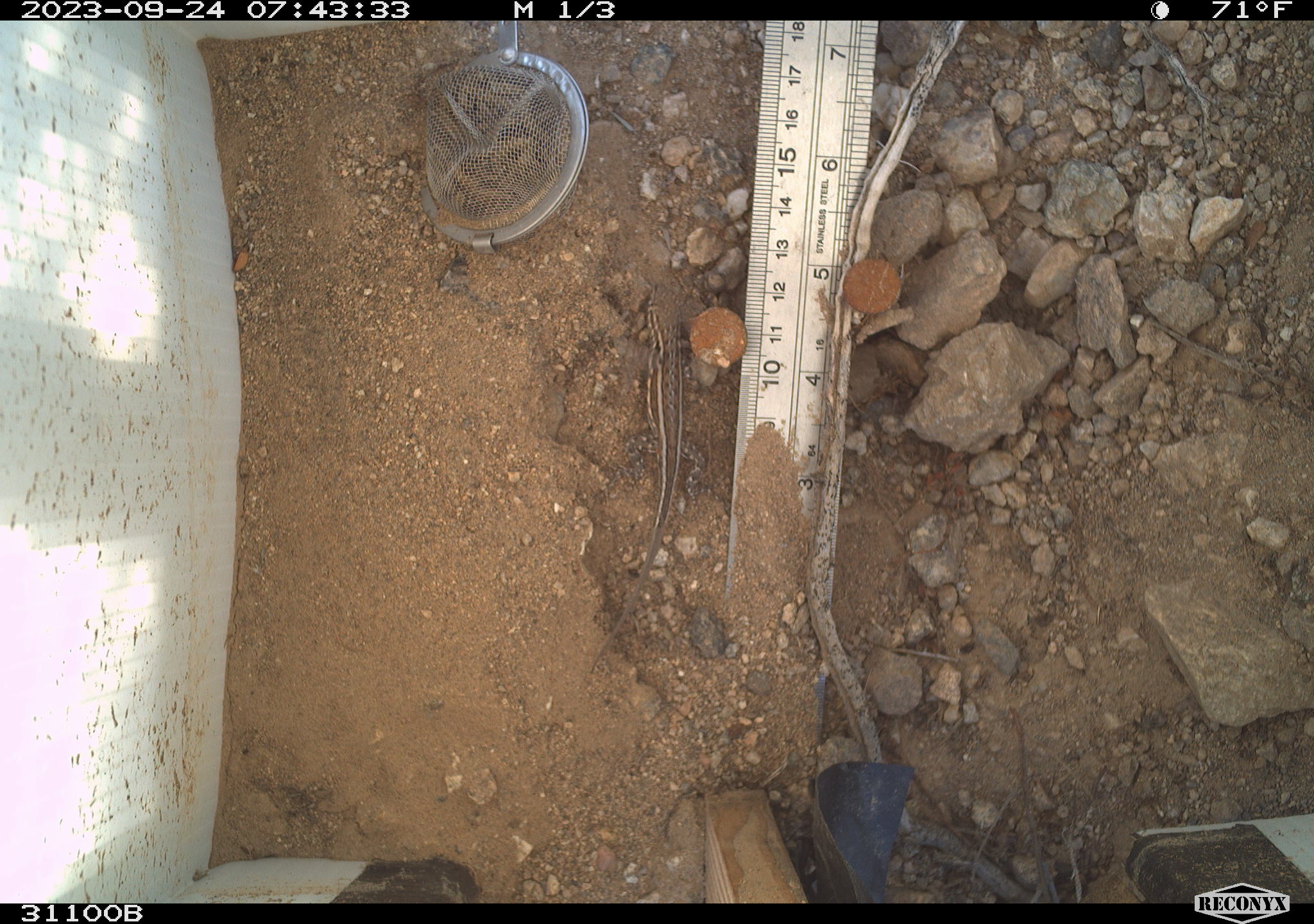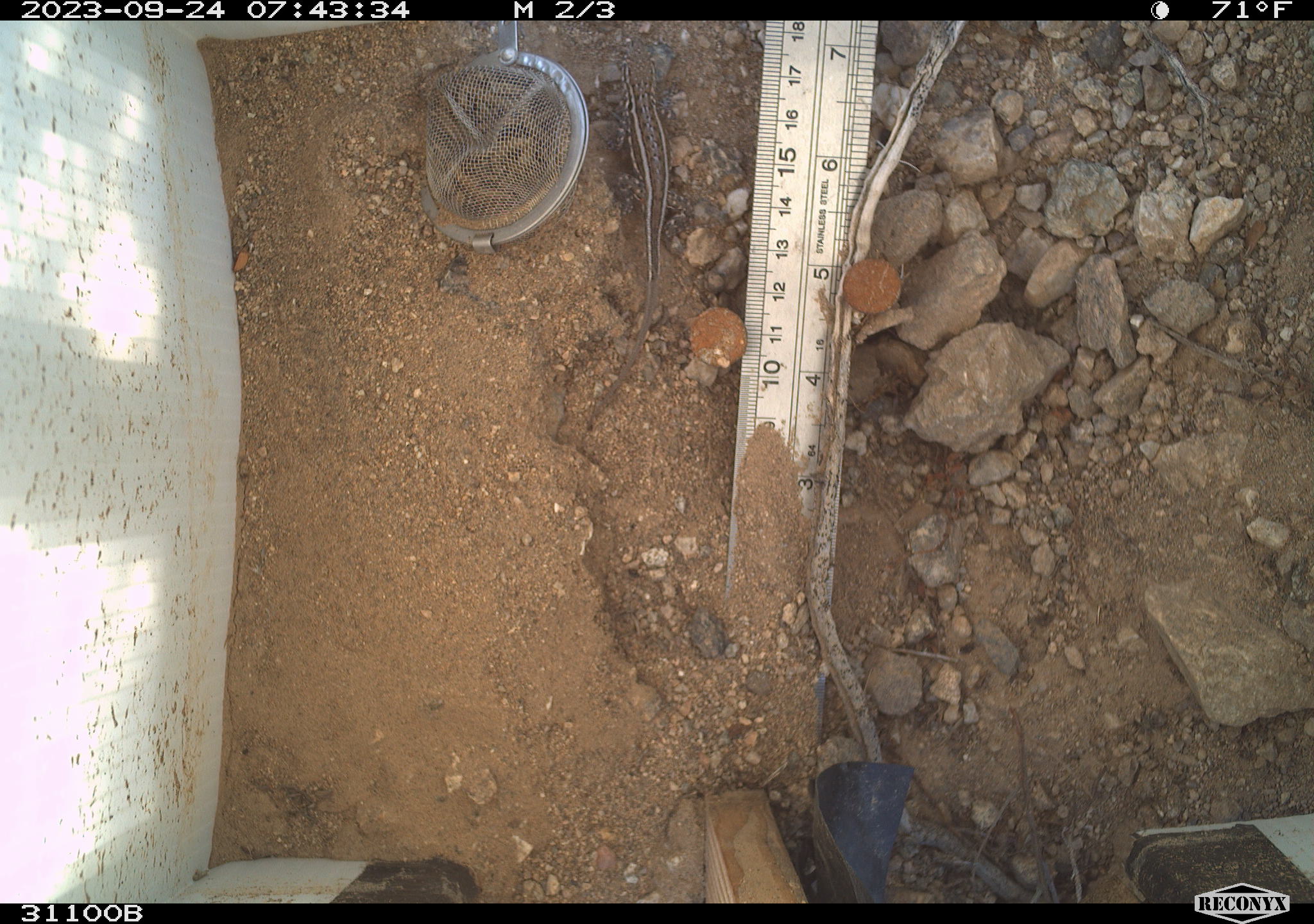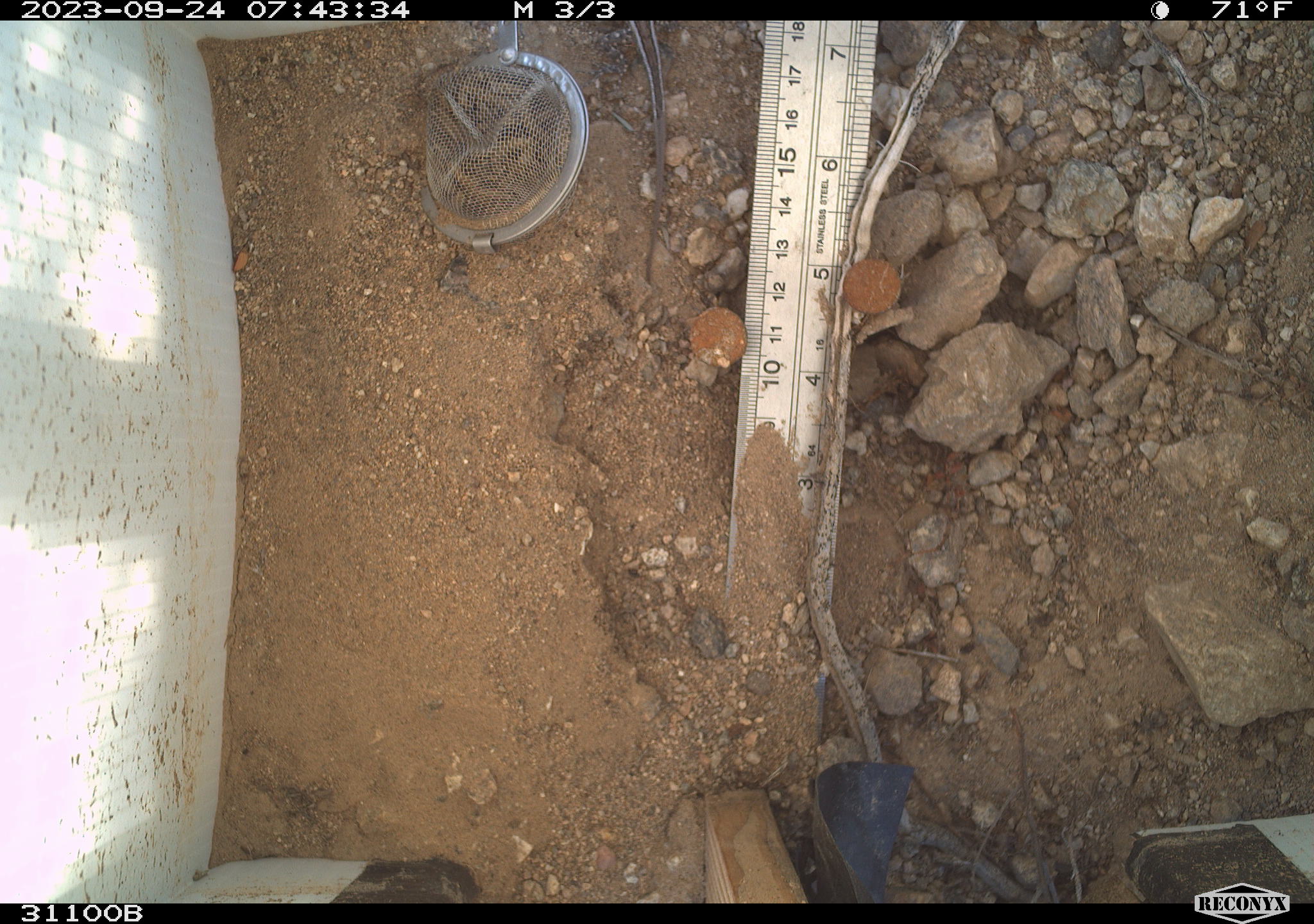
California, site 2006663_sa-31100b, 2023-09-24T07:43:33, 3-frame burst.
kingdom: Animalia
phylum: Chordata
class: Reptilia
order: Squamata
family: Phrynosomatidae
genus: Sceloporus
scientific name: Sceloporus graciosus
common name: common sagebrush lizard